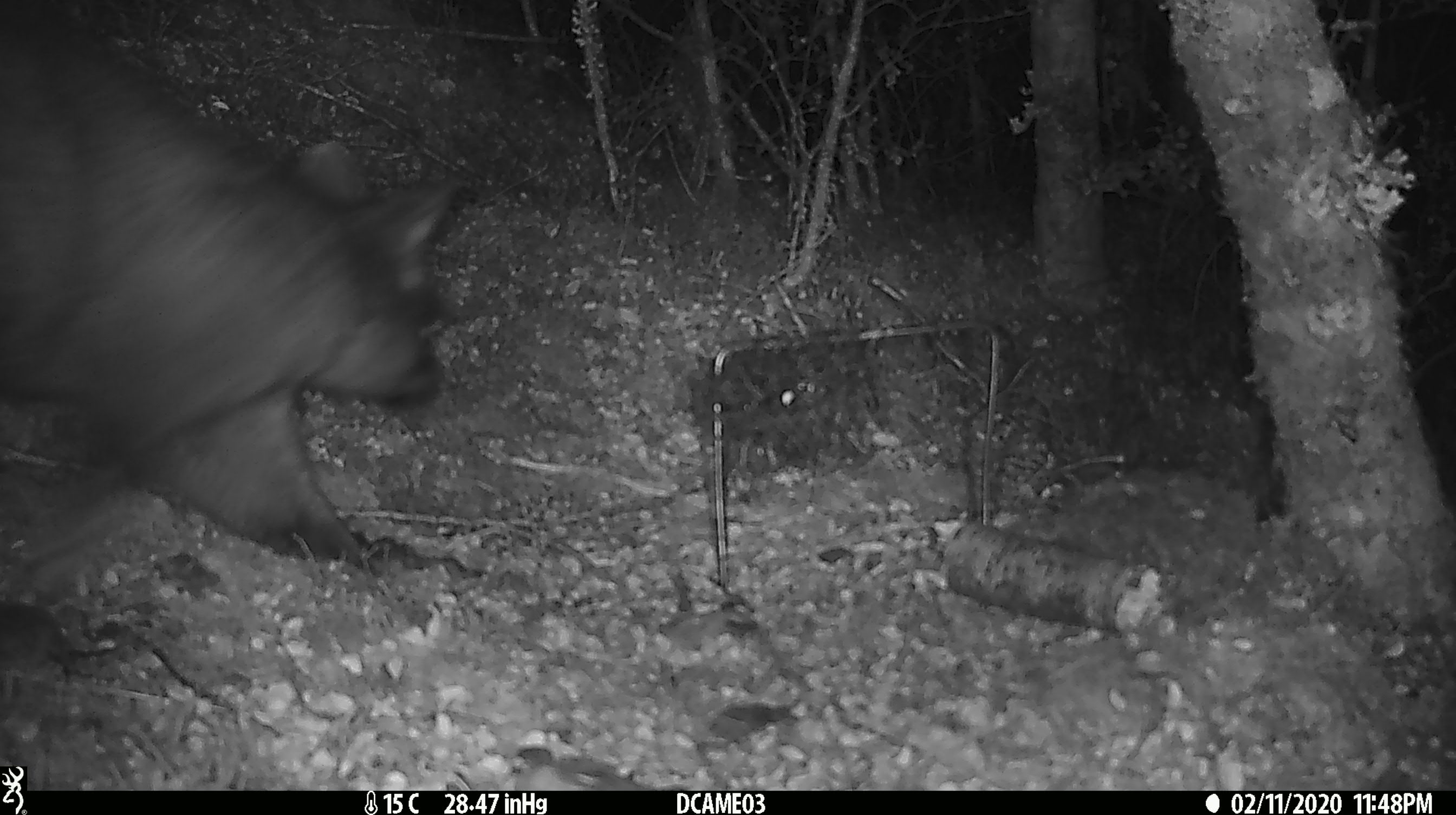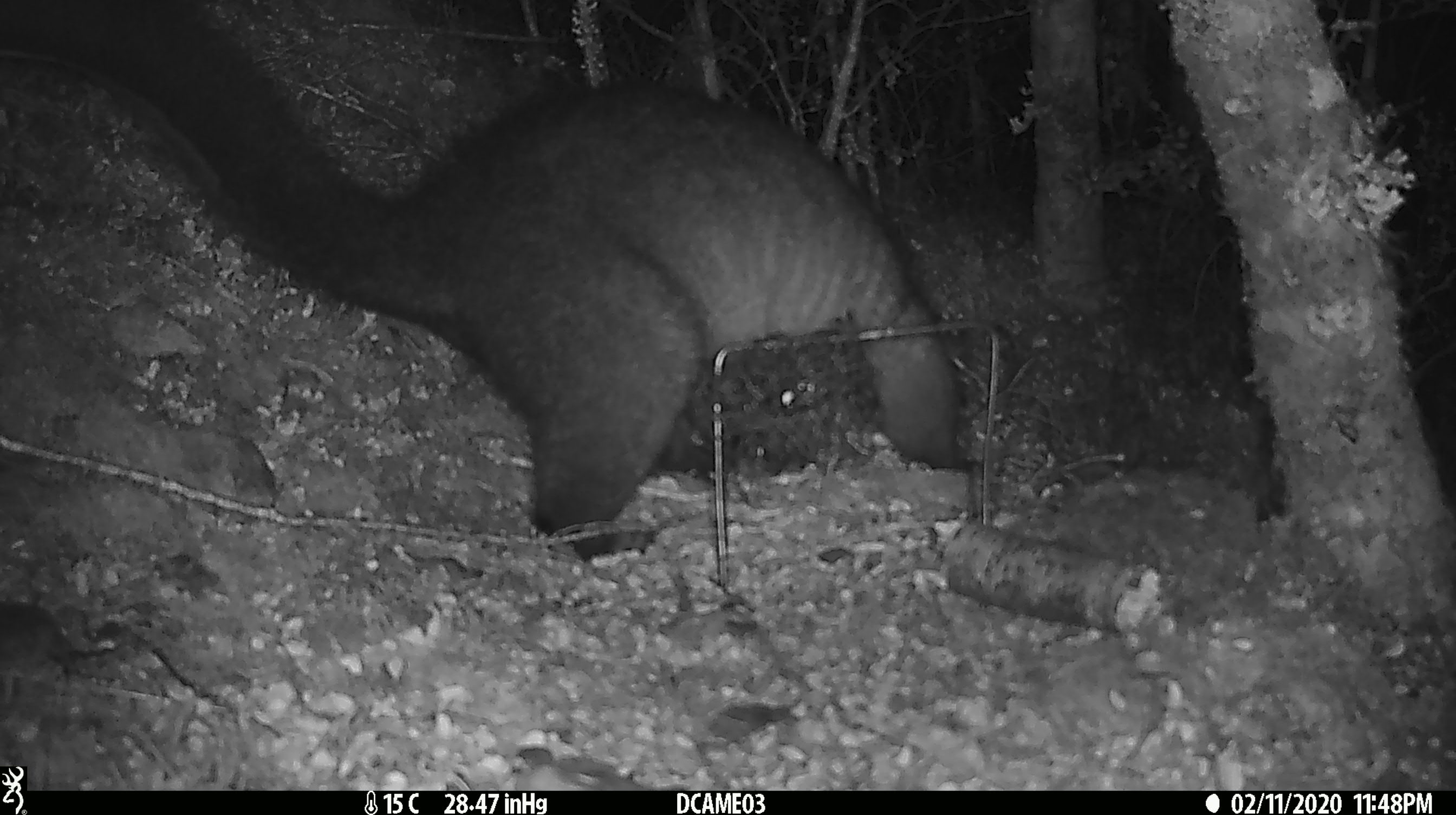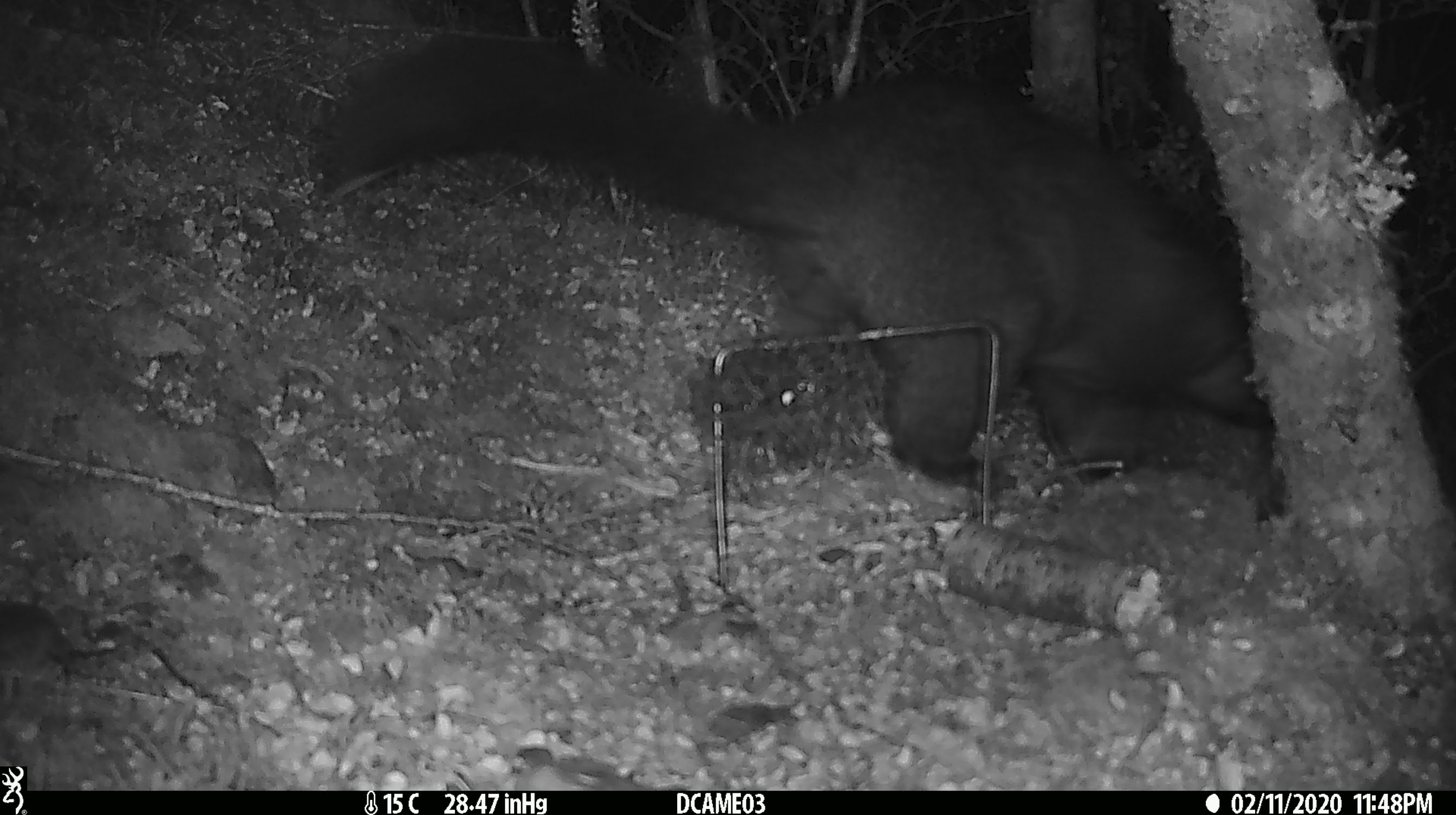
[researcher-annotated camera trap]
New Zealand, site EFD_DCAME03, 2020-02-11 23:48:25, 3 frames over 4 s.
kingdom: Animalia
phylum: Chordata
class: Mammalia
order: Diprotodontia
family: Phalangeridae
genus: Trichosurus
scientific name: Trichosurus vulpecula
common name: common brushtail possum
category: possum